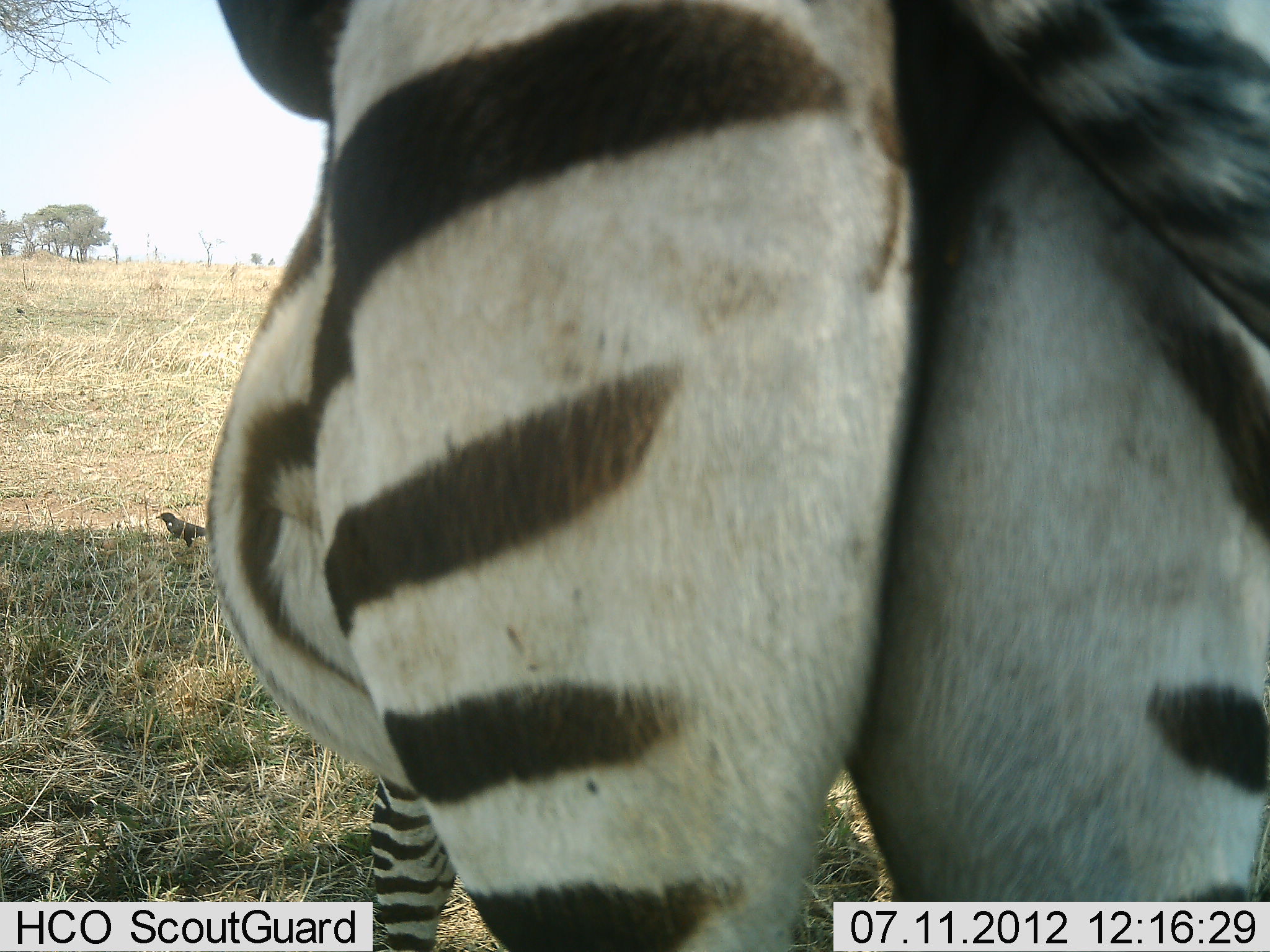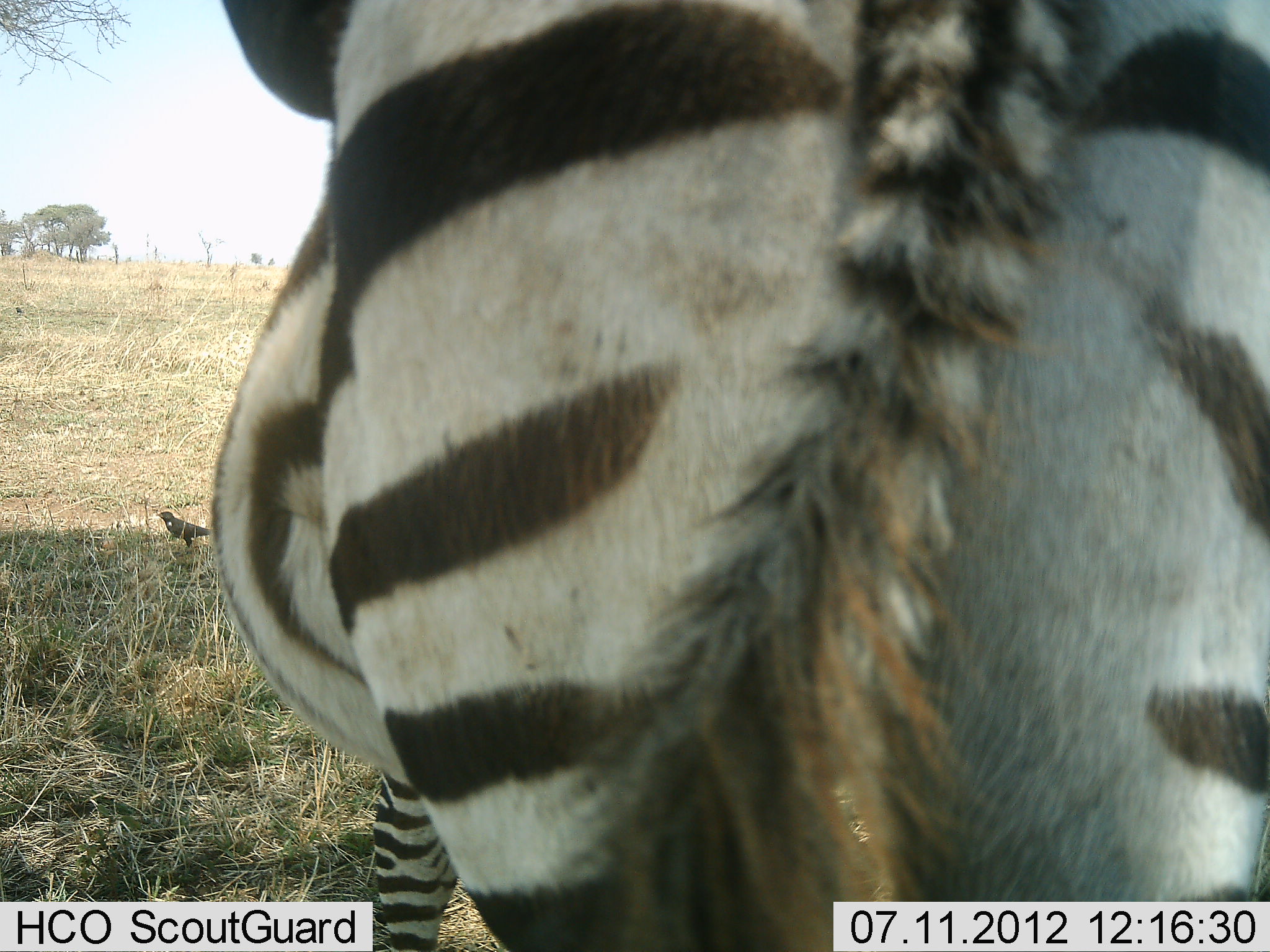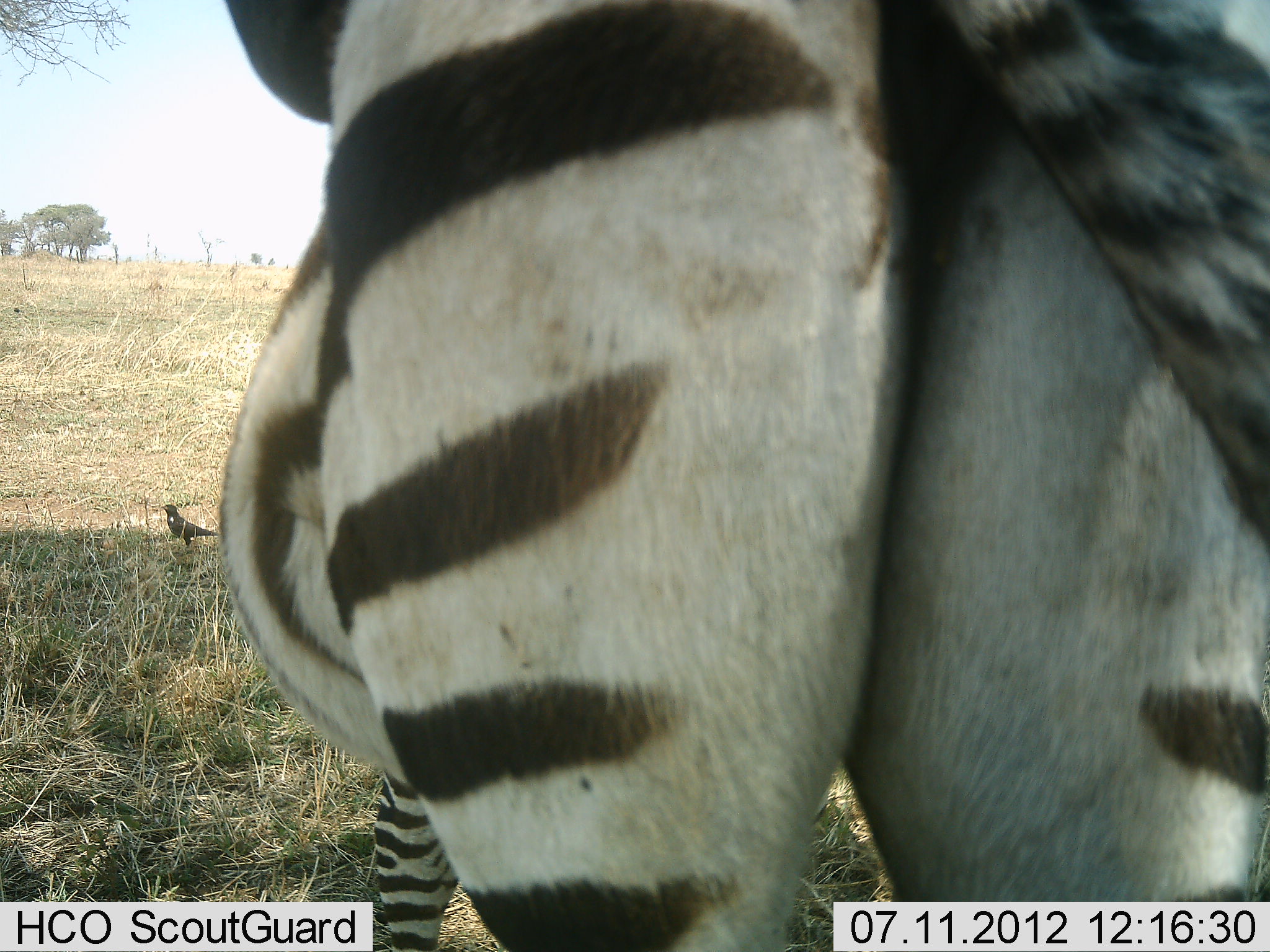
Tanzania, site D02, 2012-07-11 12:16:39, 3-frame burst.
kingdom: Animalia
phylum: Chordata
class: Aves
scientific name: Aves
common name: bird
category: otherbird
Otherbird (bird) (Aves), count 1. Behavior (volunteer vote fractions): standing 90%, resting 10%, moving 0%, interacting 0%. Young present (vote fraction): 0%. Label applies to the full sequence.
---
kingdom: Animalia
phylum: Chordata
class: Mammalia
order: Perissodactyla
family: Equidae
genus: Equus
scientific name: Equus quagga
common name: plains zebra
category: zebra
Zebra (plains zebra) (Equus quagga), count 1. Behavior (volunteer vote fractions): standing 94%, resting 0%, moving 0%, interacting 0%. Young present (vote fraction): 0%. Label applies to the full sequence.